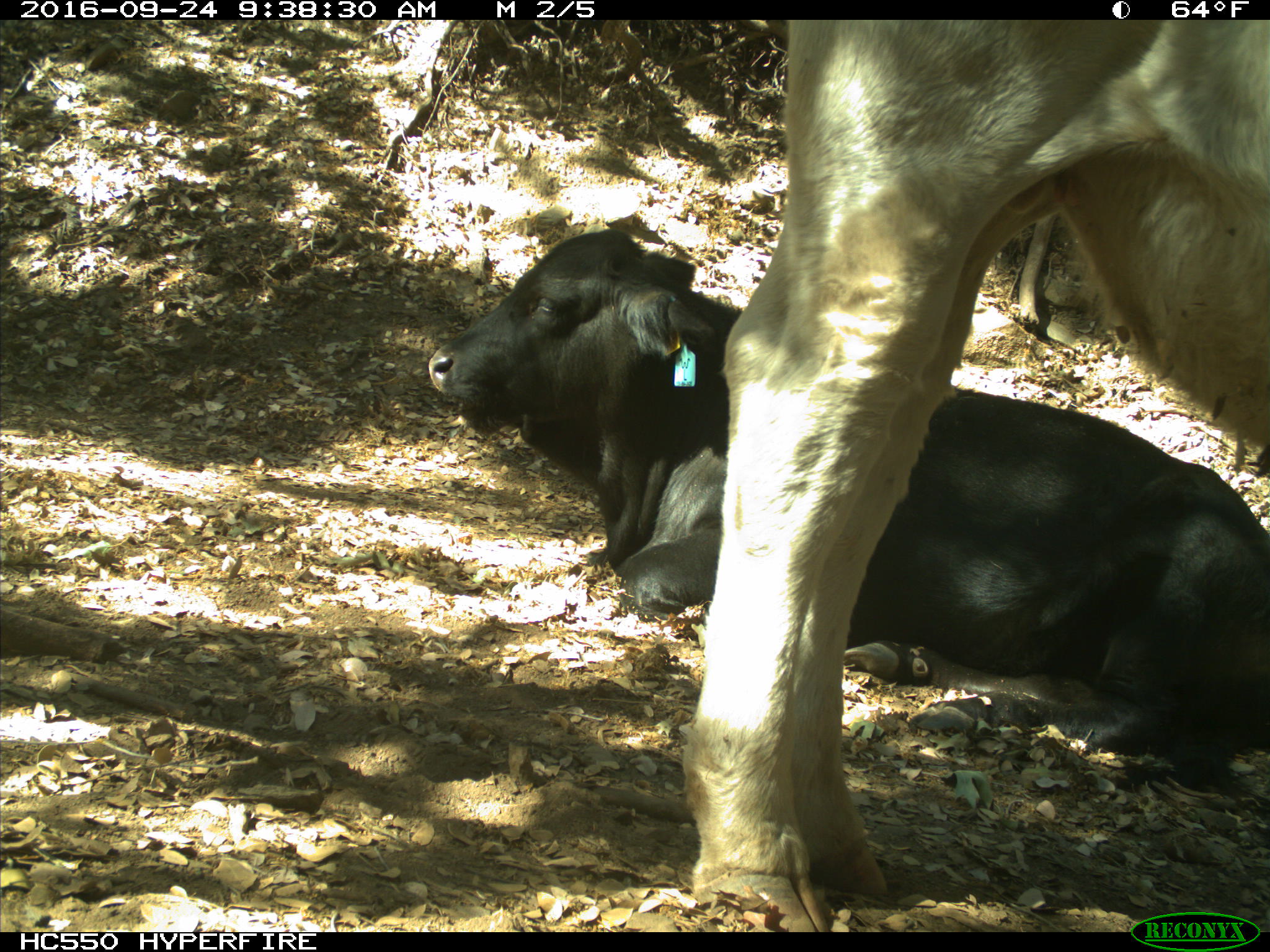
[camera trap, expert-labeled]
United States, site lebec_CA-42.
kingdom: Animalia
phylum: Chordata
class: Mammalia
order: Artiodactyla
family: Bovidae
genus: Bos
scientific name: Bos taurus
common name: domestic cow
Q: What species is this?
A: Bos taurus (domestic cow).